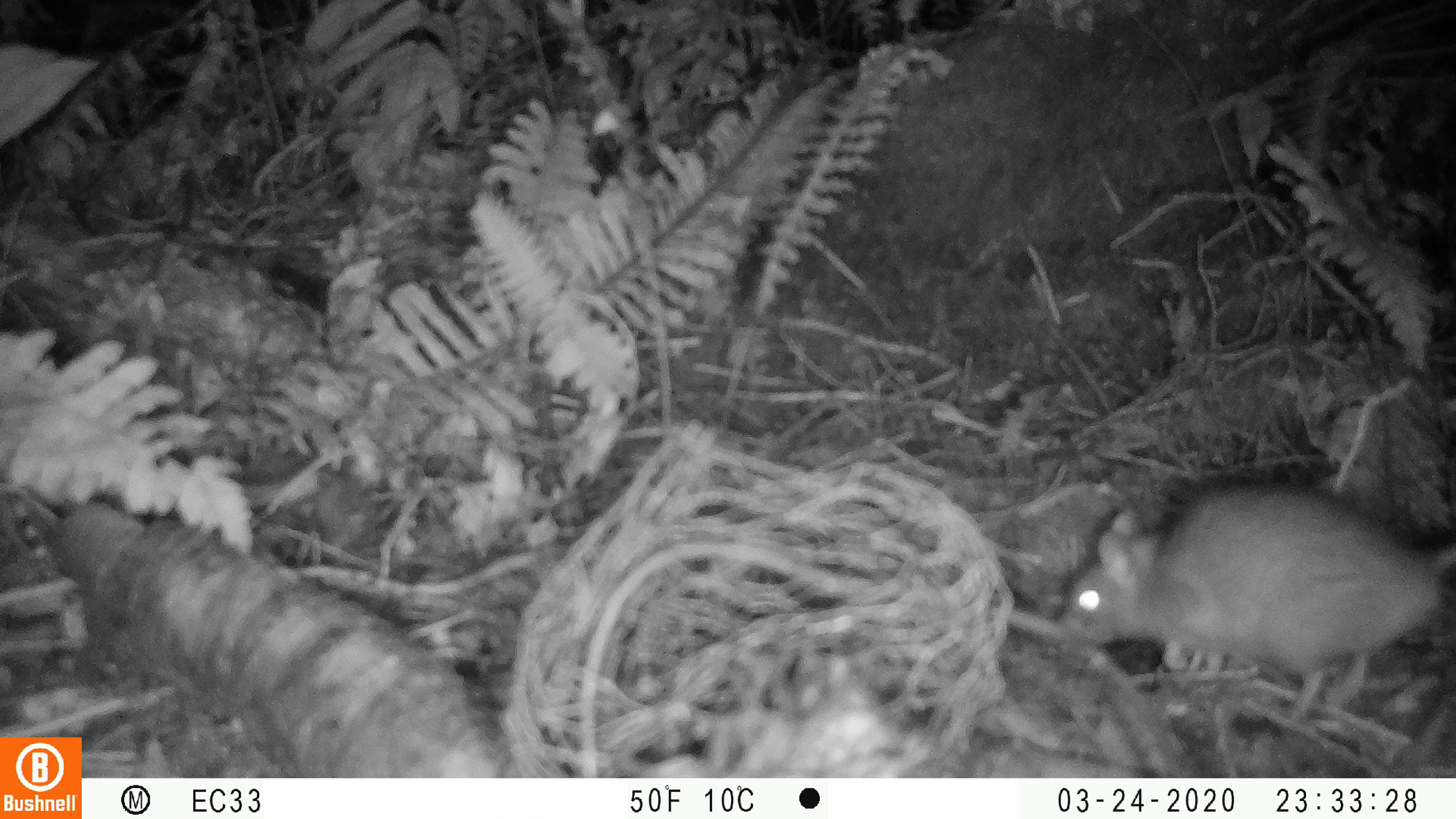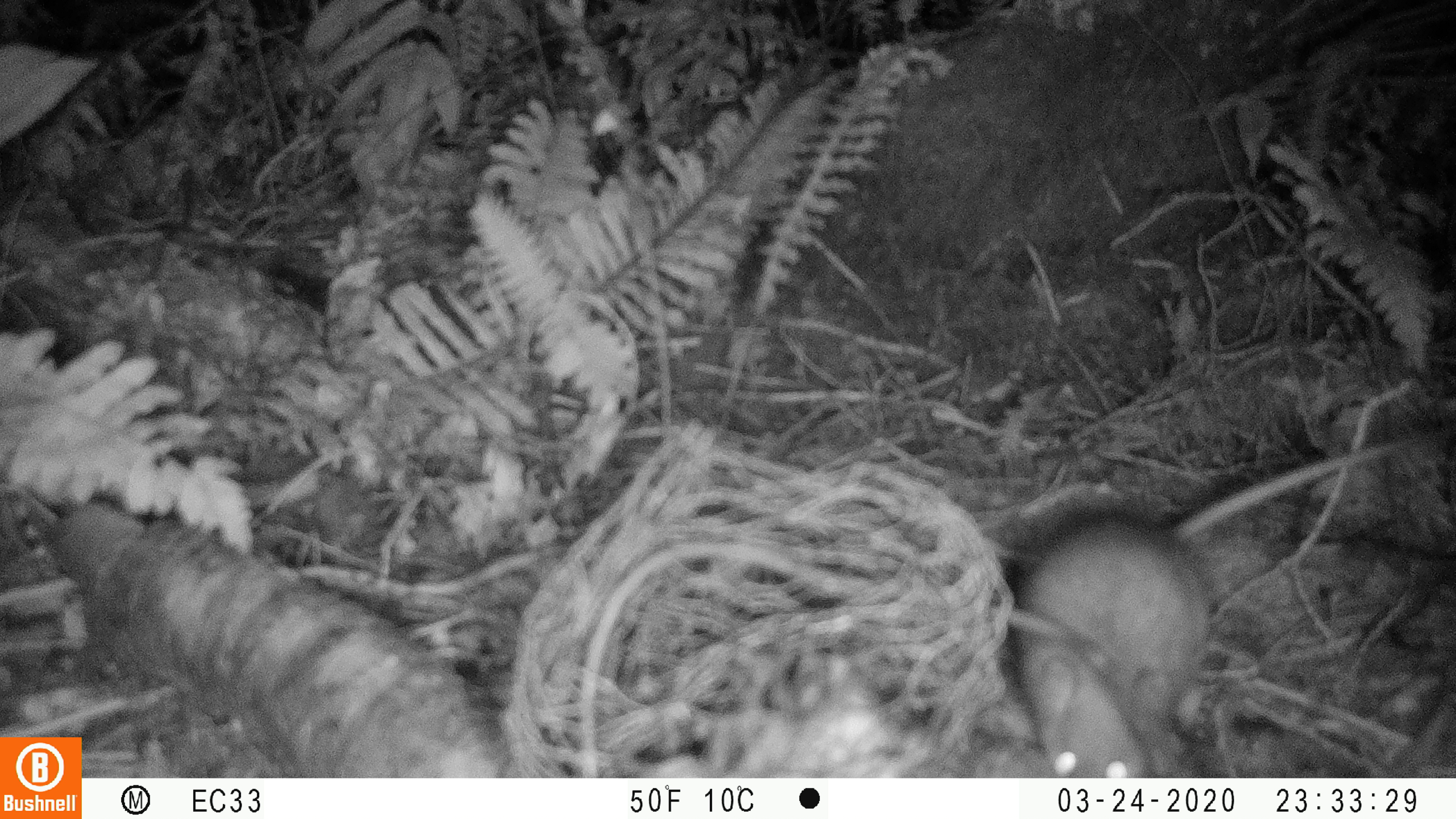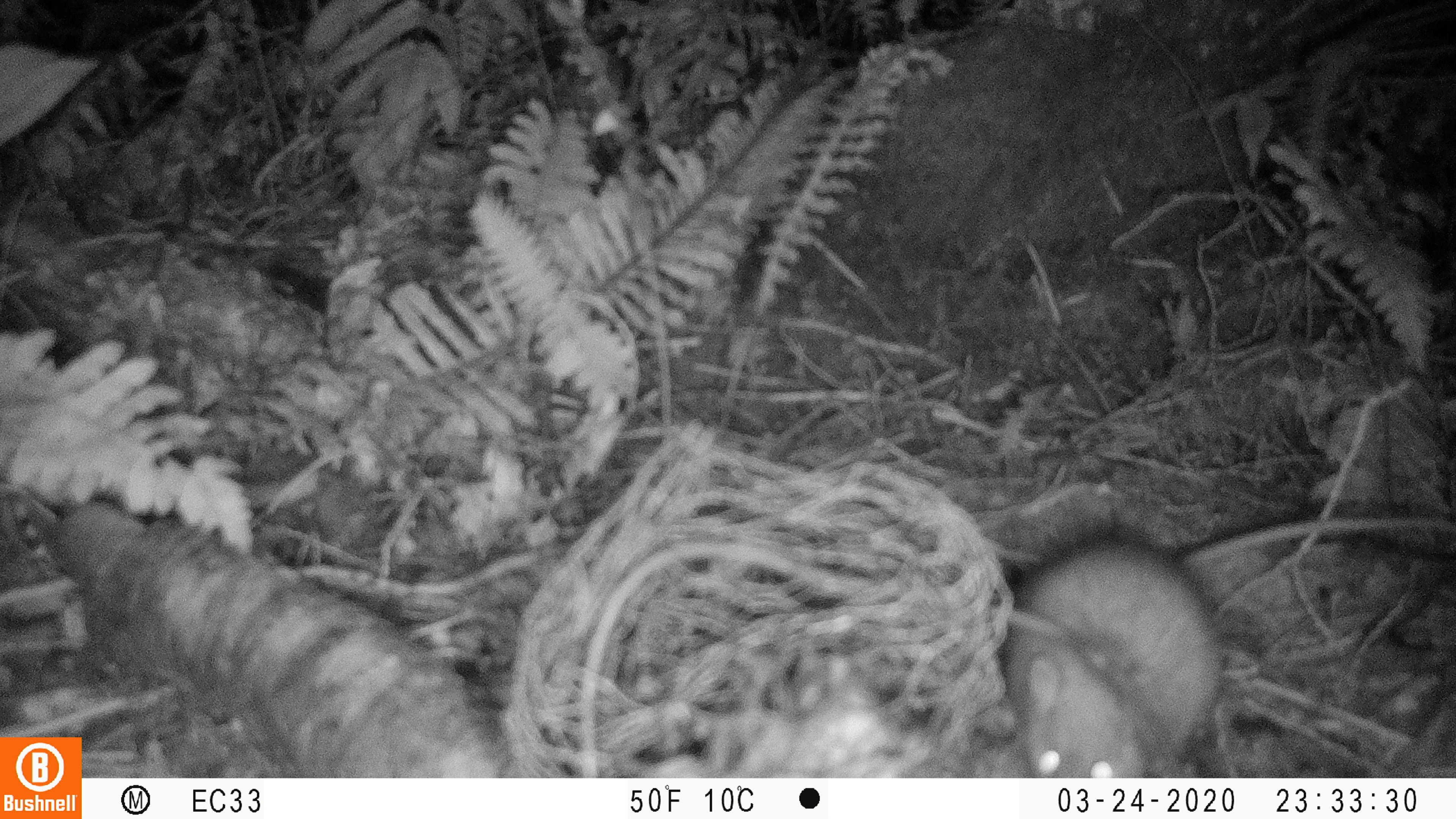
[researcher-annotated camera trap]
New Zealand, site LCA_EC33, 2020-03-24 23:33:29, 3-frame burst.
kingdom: Animalia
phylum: Chordata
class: Mammalia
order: Rodentia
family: Muridae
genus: Rattus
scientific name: Rattus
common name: rat